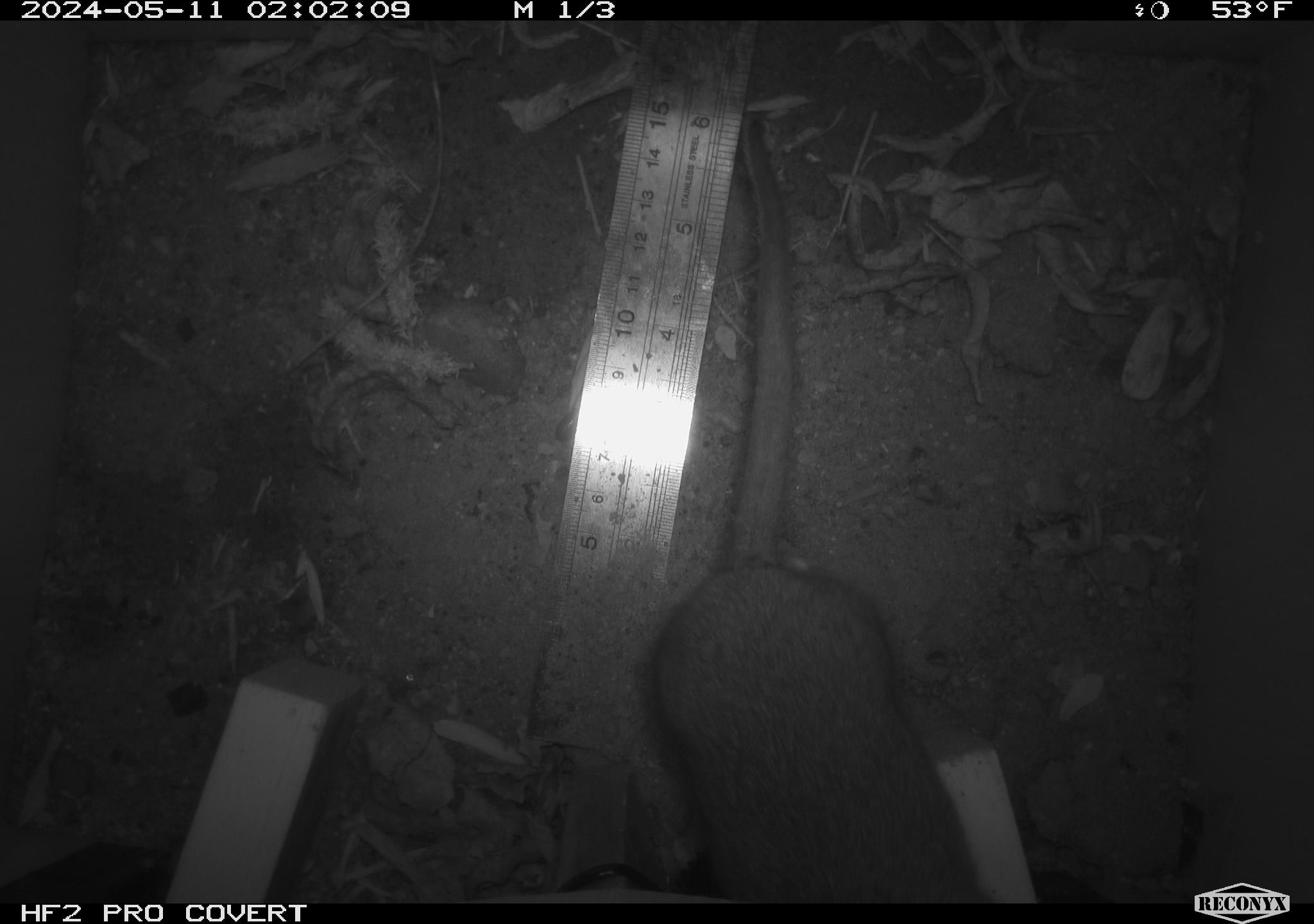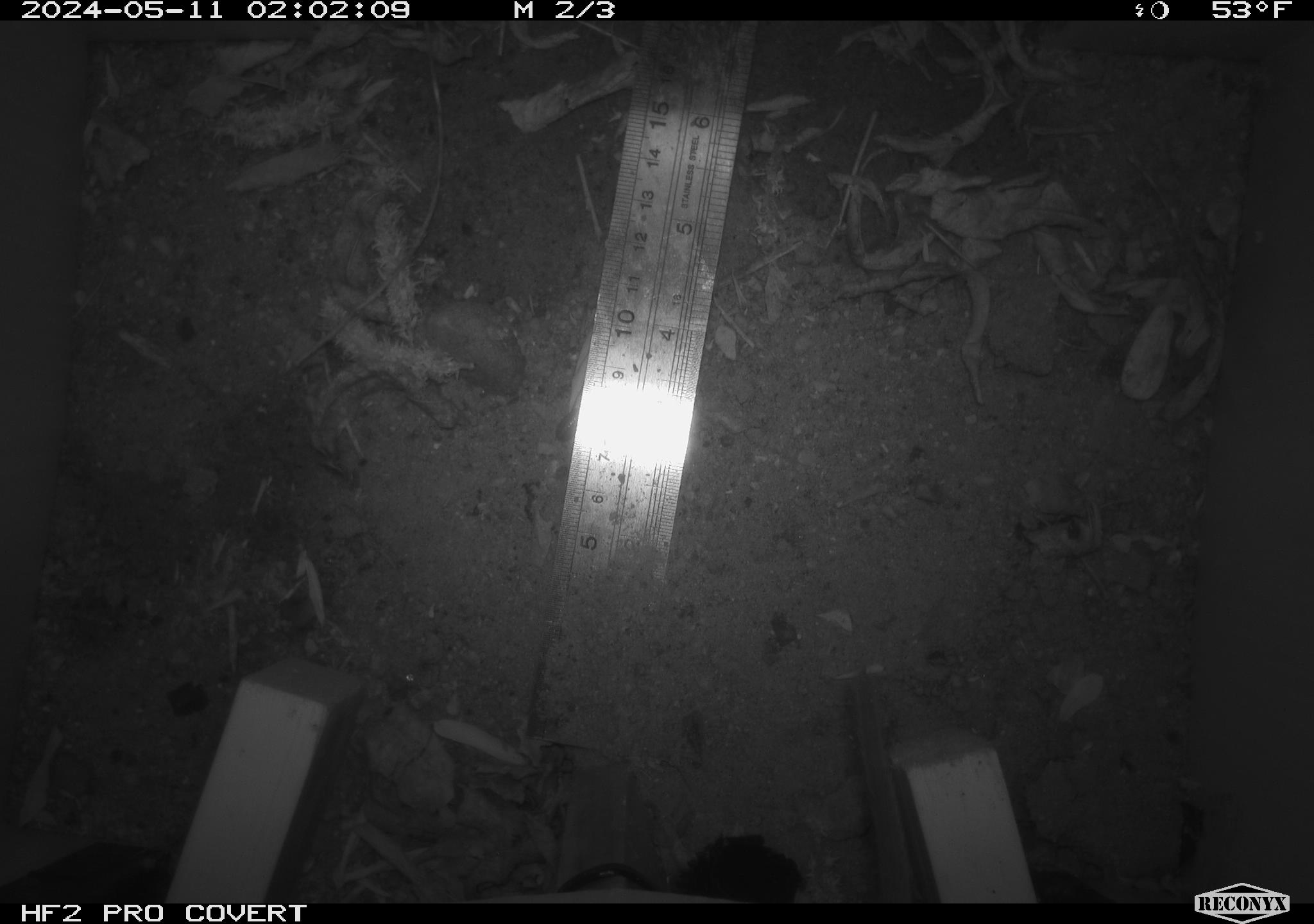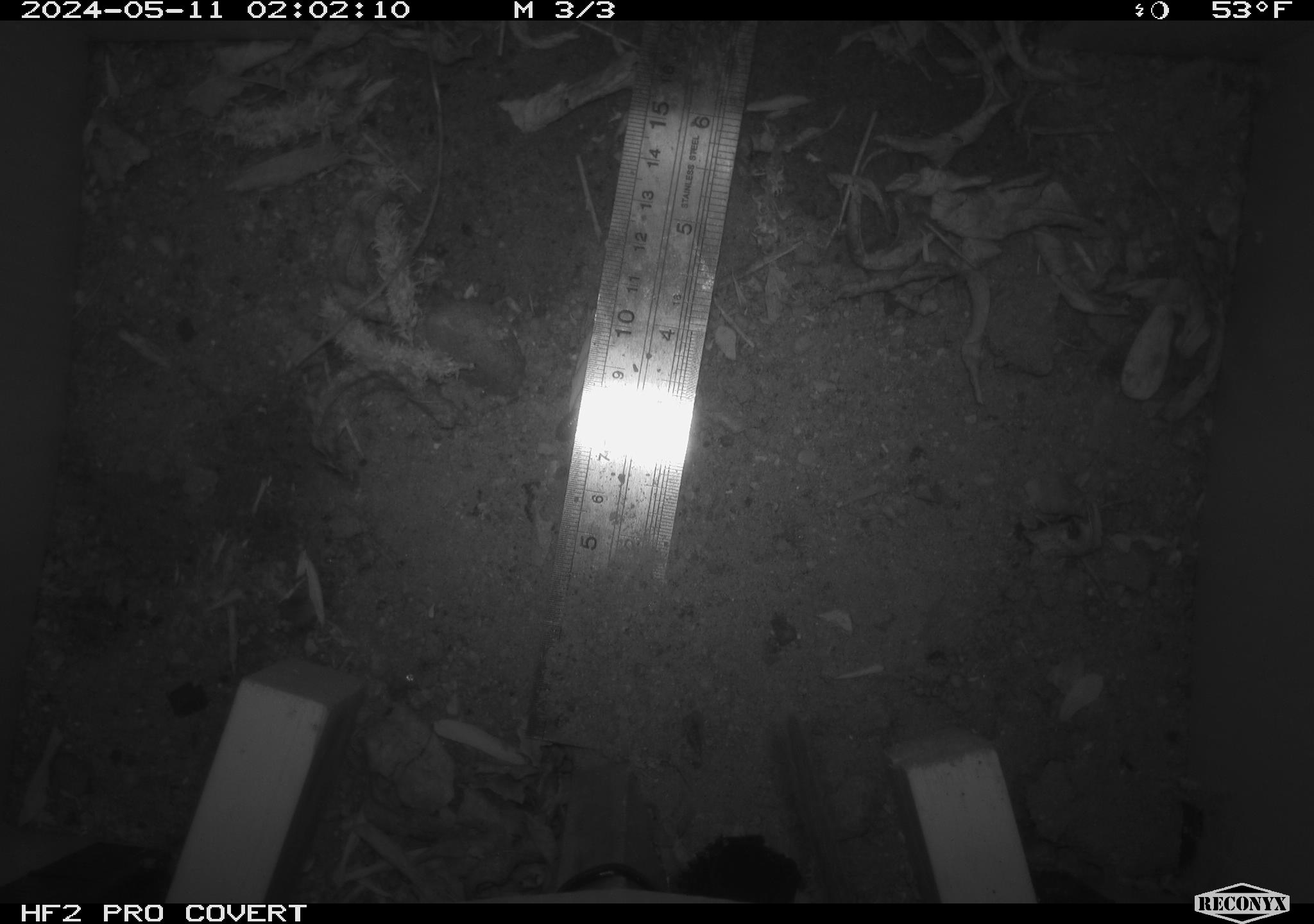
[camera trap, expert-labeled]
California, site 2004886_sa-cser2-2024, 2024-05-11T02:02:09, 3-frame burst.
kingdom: Animalia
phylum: Chordata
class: Mammalia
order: Rodentia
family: Muridae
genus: Rattus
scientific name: Rattus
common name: rat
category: rattus species